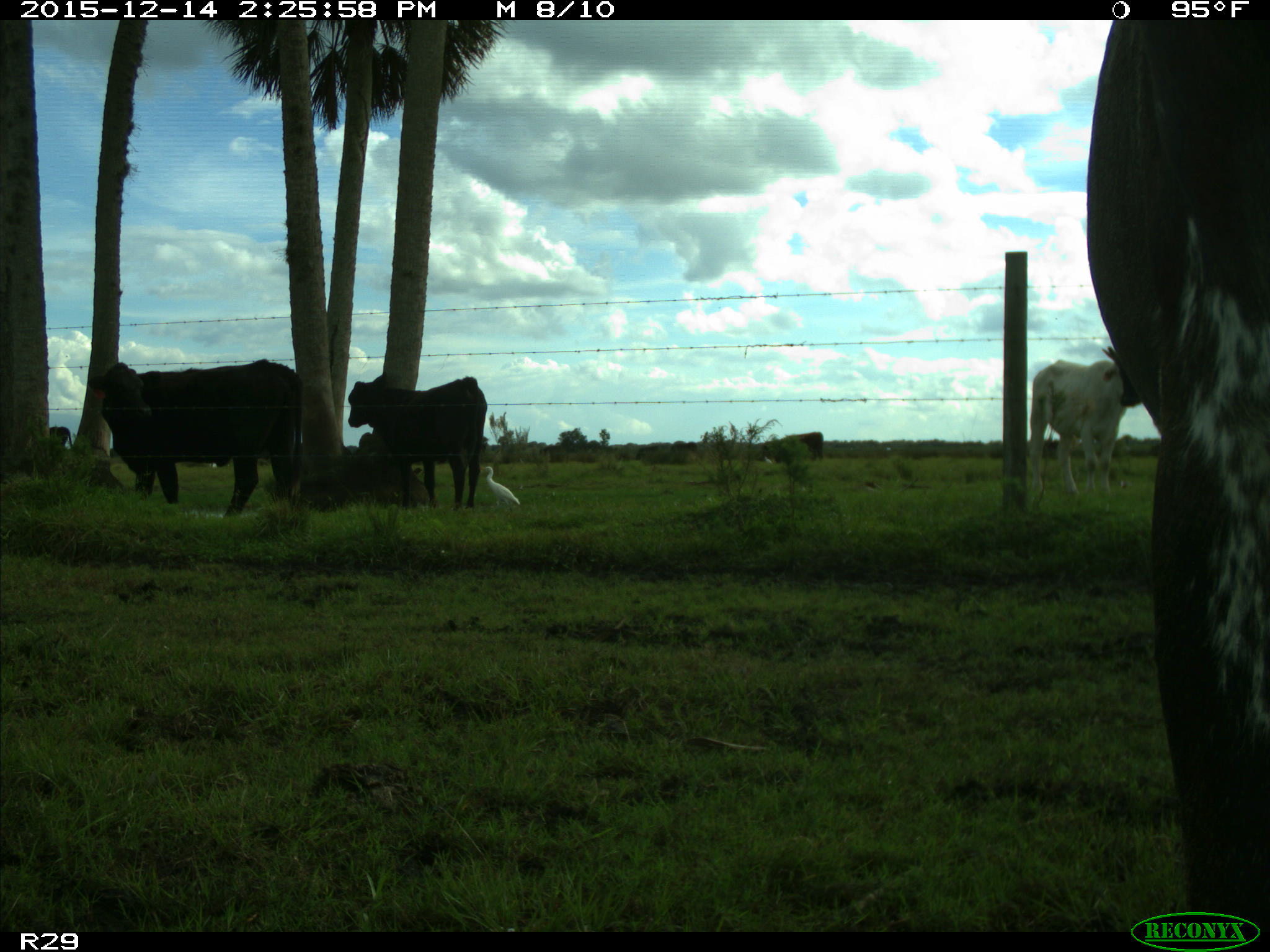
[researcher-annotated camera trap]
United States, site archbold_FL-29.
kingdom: Animalia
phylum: Chordata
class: Mammalia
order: Artiodactyla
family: Bovidae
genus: Bos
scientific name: Bos taurus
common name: domestic cow